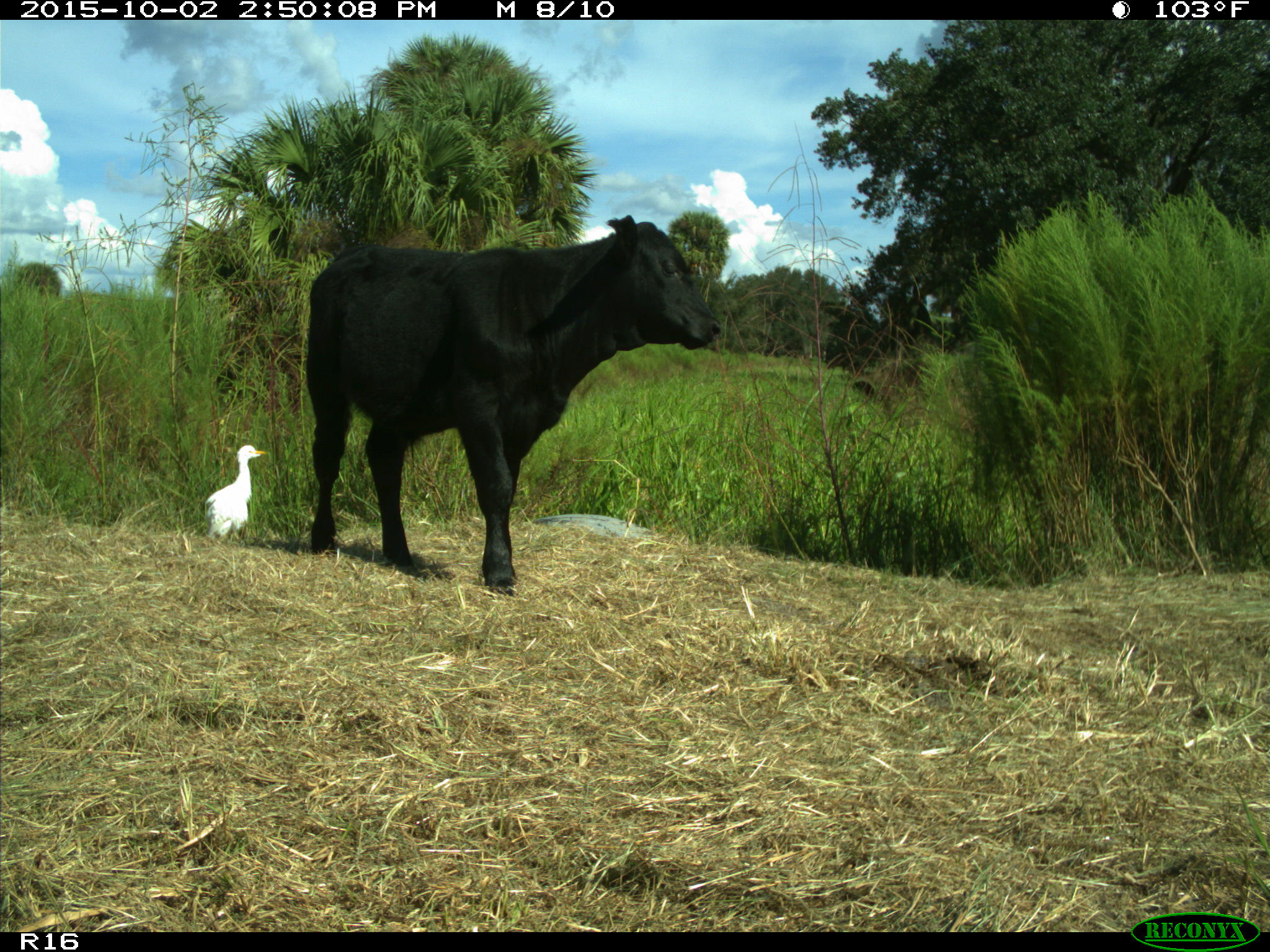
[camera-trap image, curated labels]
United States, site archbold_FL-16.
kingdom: Animalia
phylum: Chordata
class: Mammalia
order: Artiodactyla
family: Bovidae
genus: Bos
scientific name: Bos taurus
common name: domestic cow